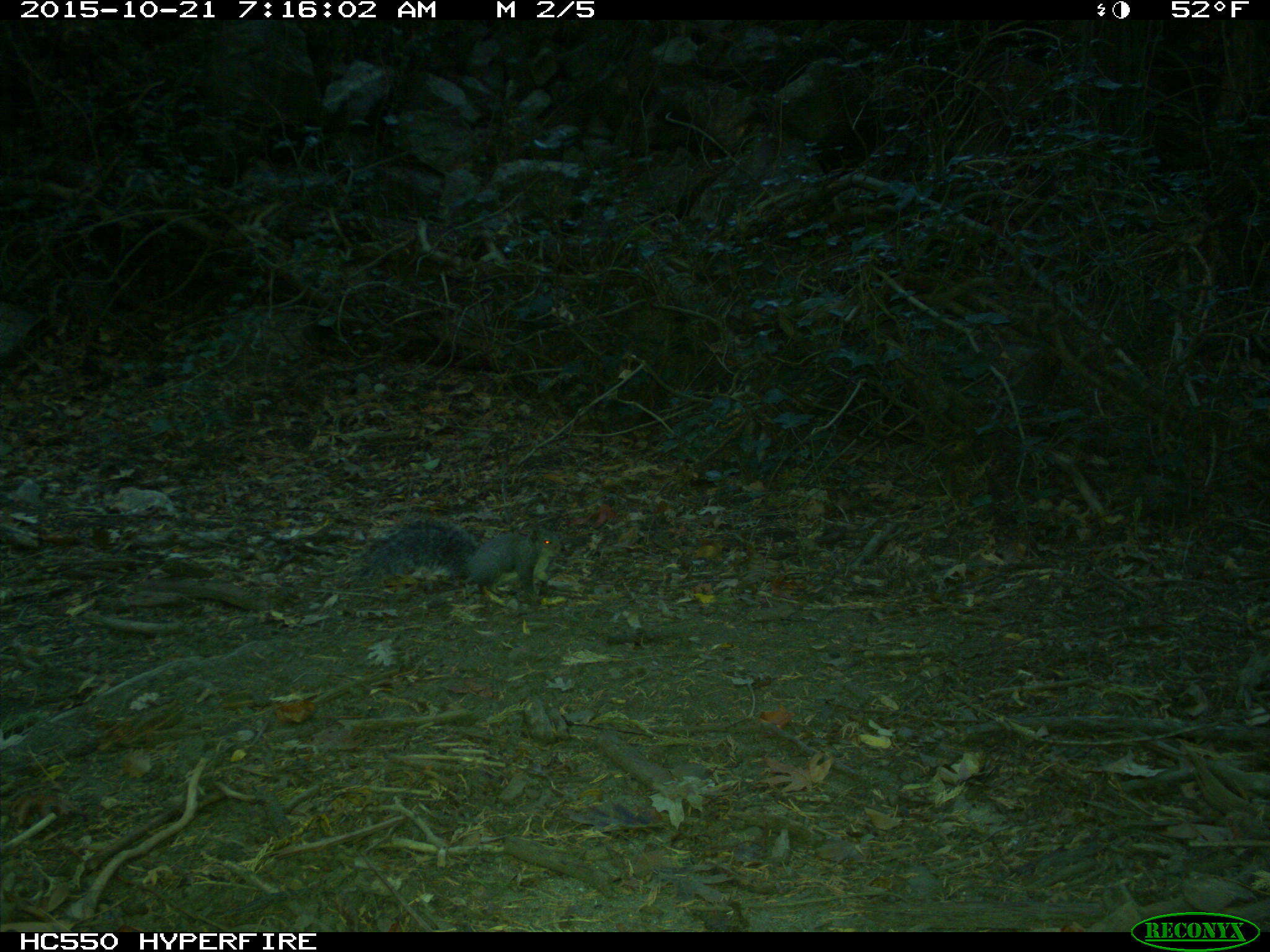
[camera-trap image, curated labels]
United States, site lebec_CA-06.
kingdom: Animalia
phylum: Chordata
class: Mammalia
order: Rodentia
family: Sciuridae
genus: Sciurus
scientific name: Sciurus carolinensis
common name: eastern gray squirrel